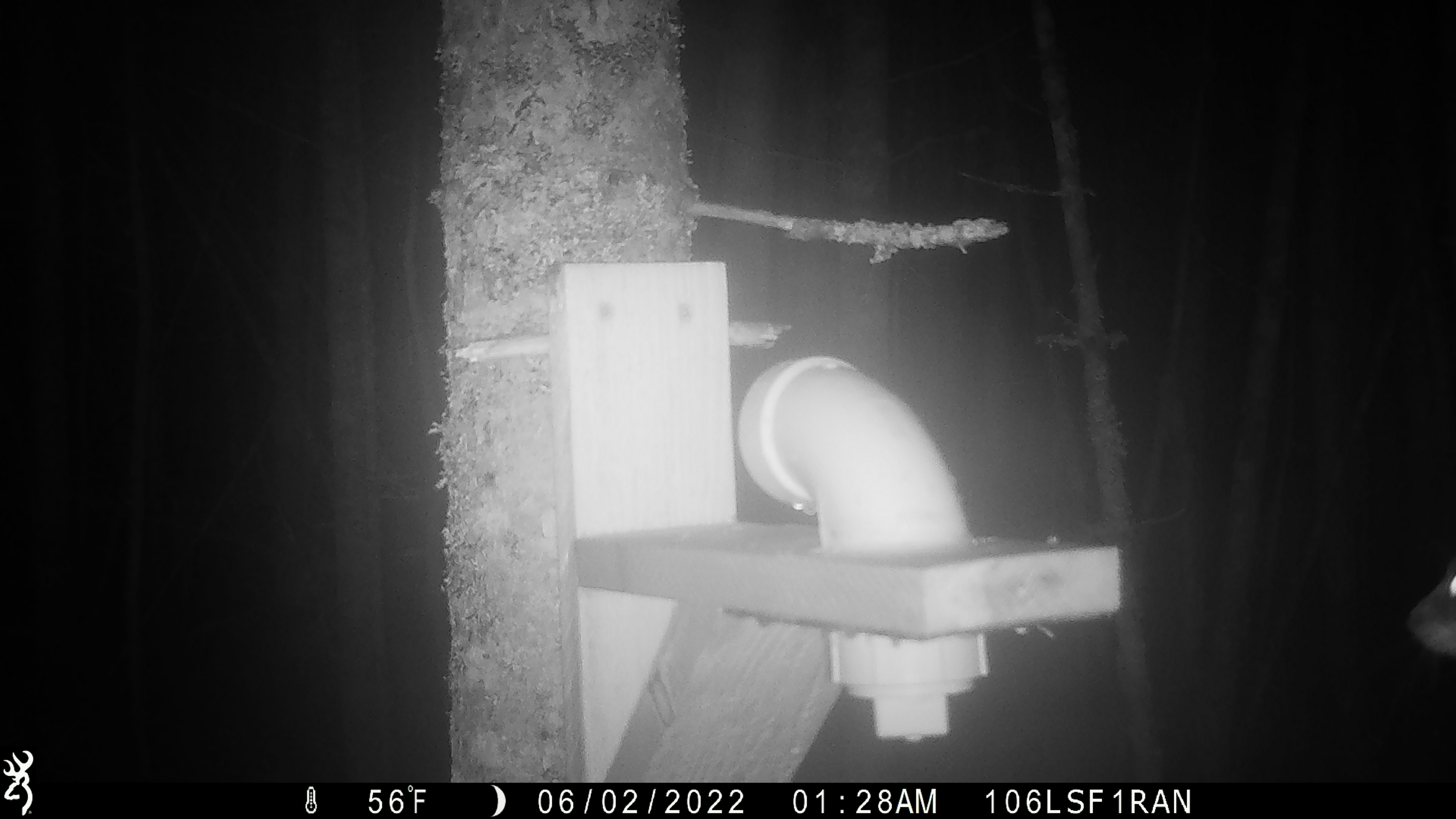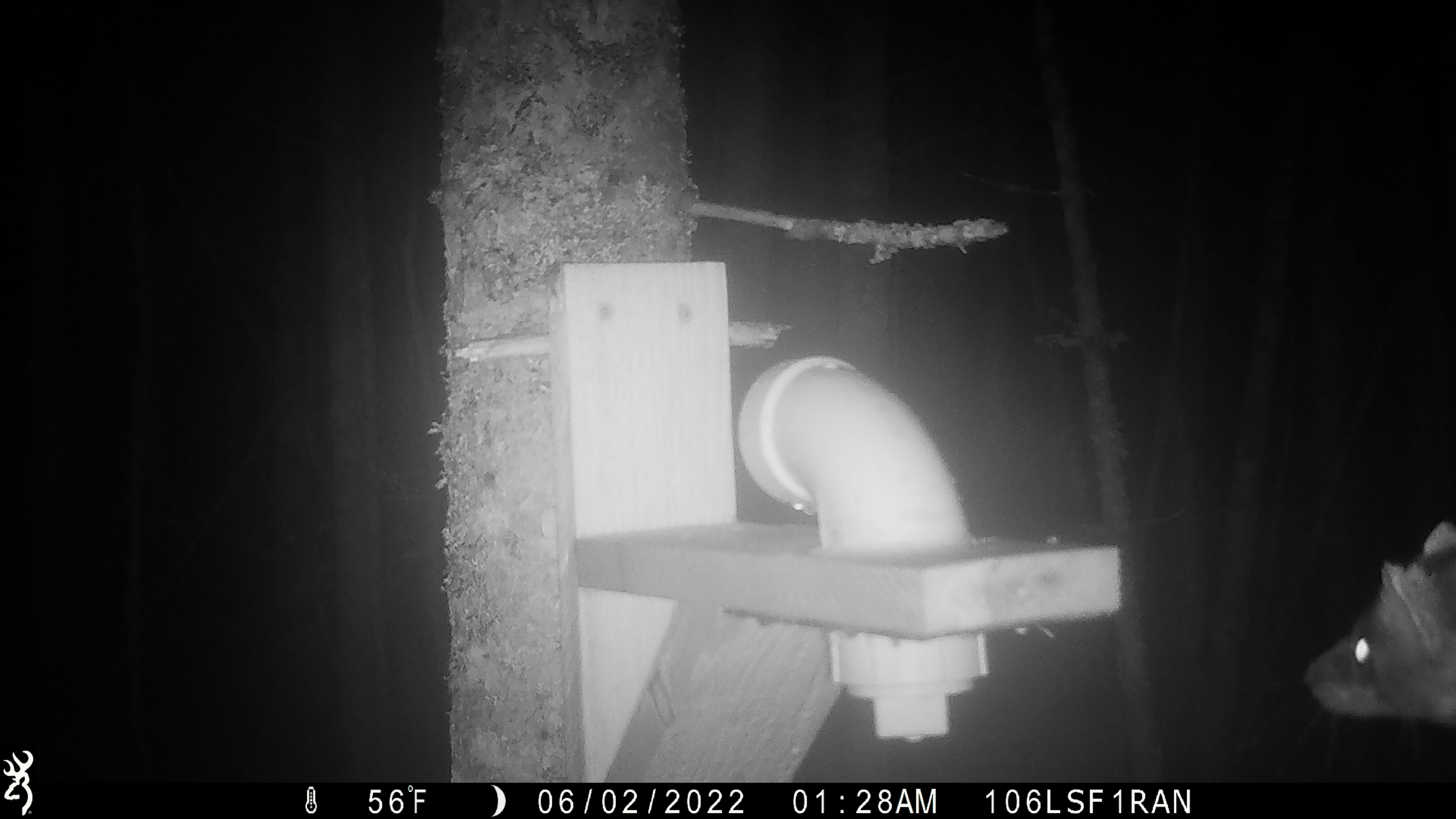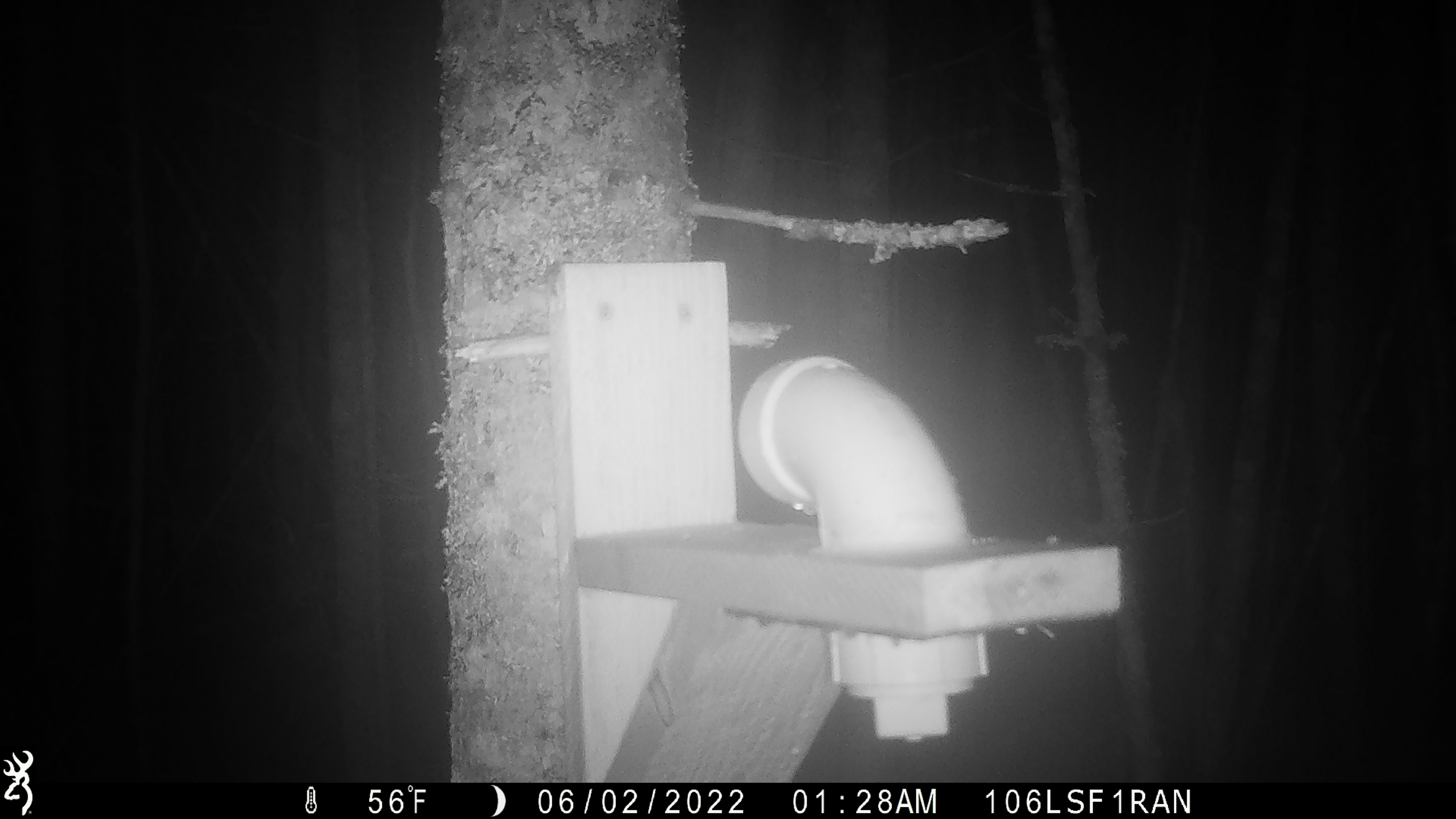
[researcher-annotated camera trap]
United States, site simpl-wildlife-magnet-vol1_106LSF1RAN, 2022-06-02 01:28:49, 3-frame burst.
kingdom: Animalia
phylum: Chordata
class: Mammalia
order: Carnivora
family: Mustelidae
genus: Martes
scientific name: Martes americana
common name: american marten